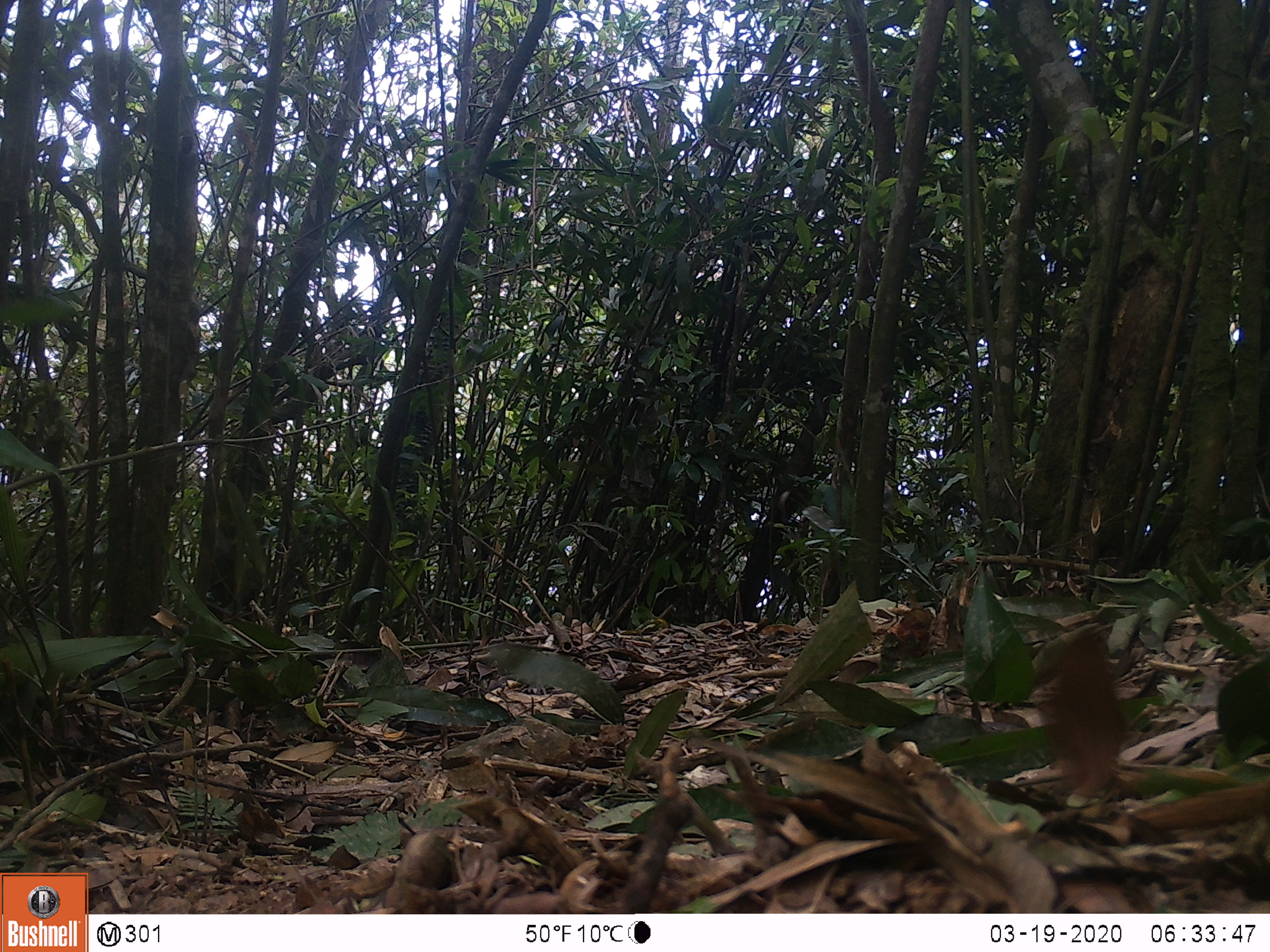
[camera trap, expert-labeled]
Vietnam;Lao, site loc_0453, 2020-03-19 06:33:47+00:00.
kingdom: Animalia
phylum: Chordata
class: Mammalia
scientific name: Mammalia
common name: mammal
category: unidentified small mammal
Unidentified small mammal (mammal) (Mammalia). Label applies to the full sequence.